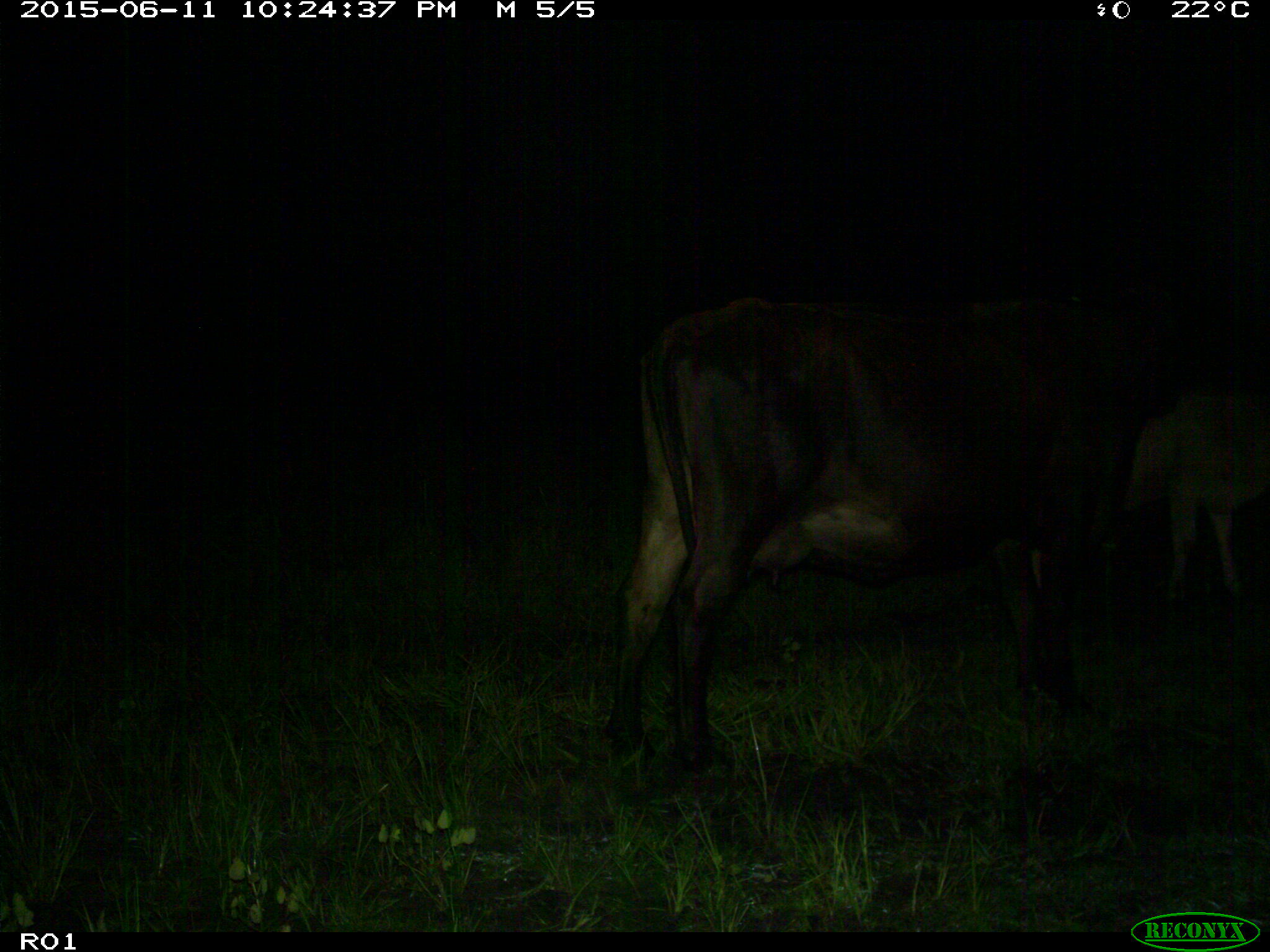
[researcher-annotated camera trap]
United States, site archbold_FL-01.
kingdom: Animalia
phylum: Chordata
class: Mammalia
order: Artiodactyla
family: Bovidae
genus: Bos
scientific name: Bos taurus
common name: domestic cow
Bos taurus (domestic cow).